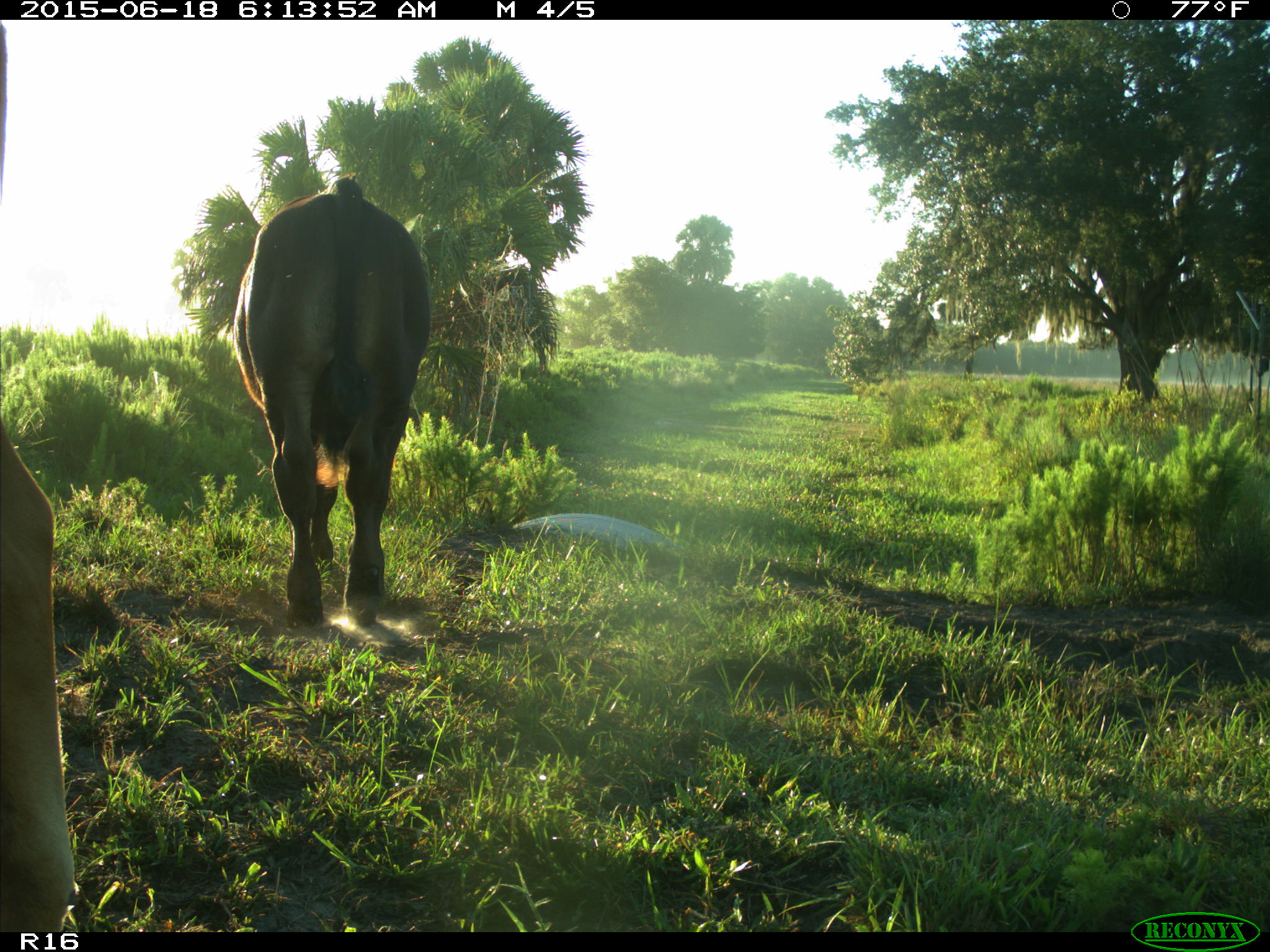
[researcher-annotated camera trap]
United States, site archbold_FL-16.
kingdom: Animalia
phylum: Chordata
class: Mammalia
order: Artiodactyla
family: Bovidae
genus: Bos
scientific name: Bos taurus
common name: domestic cow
Bos taurus (domestic cow).